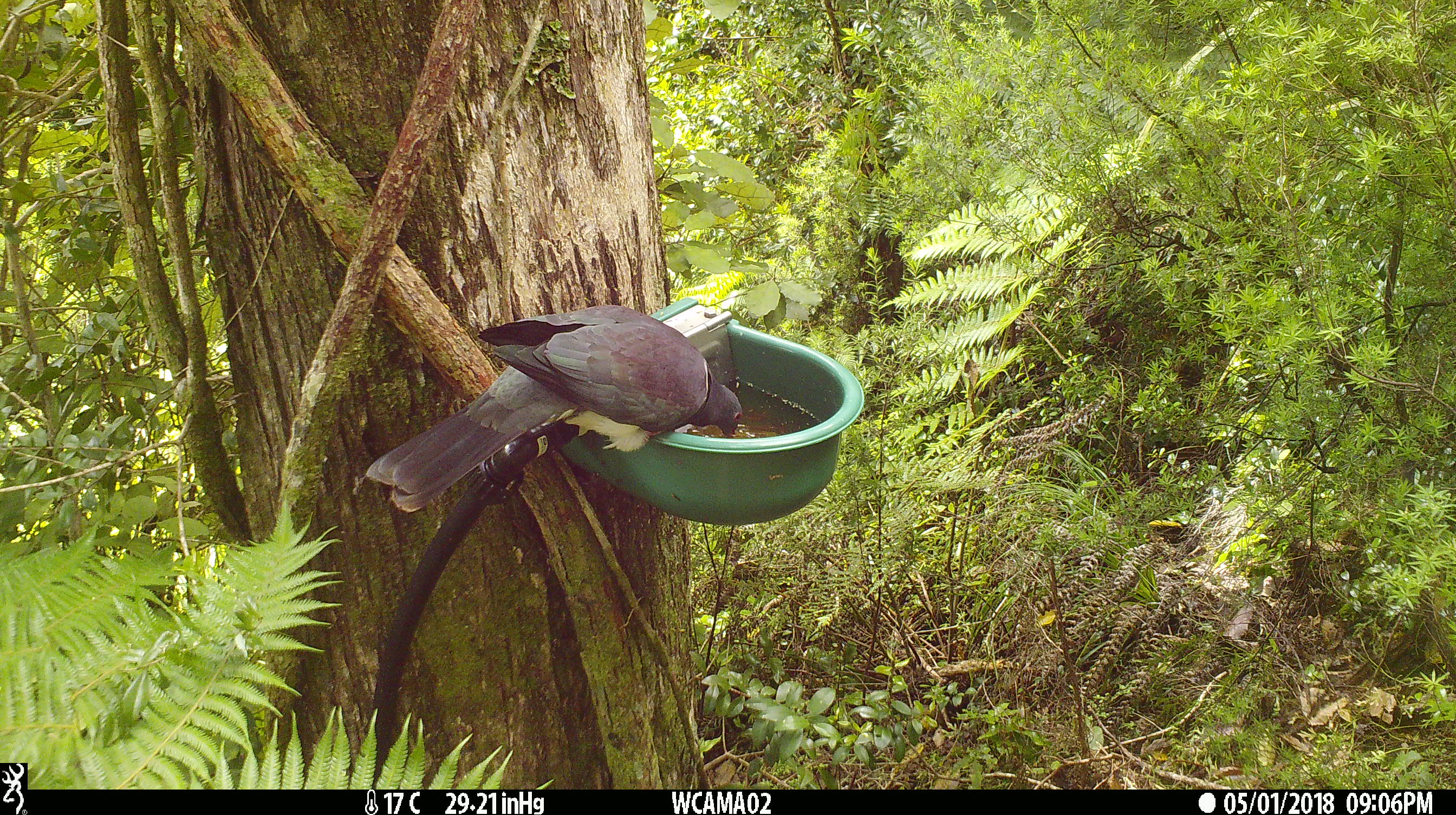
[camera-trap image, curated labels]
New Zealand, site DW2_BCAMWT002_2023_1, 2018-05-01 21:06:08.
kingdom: Animalia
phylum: Chordata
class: Aves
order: Columbiformes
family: Columbidae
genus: Hemiphaga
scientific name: Hemiphaga novaeseelandiae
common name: new zealand pigeon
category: kereru